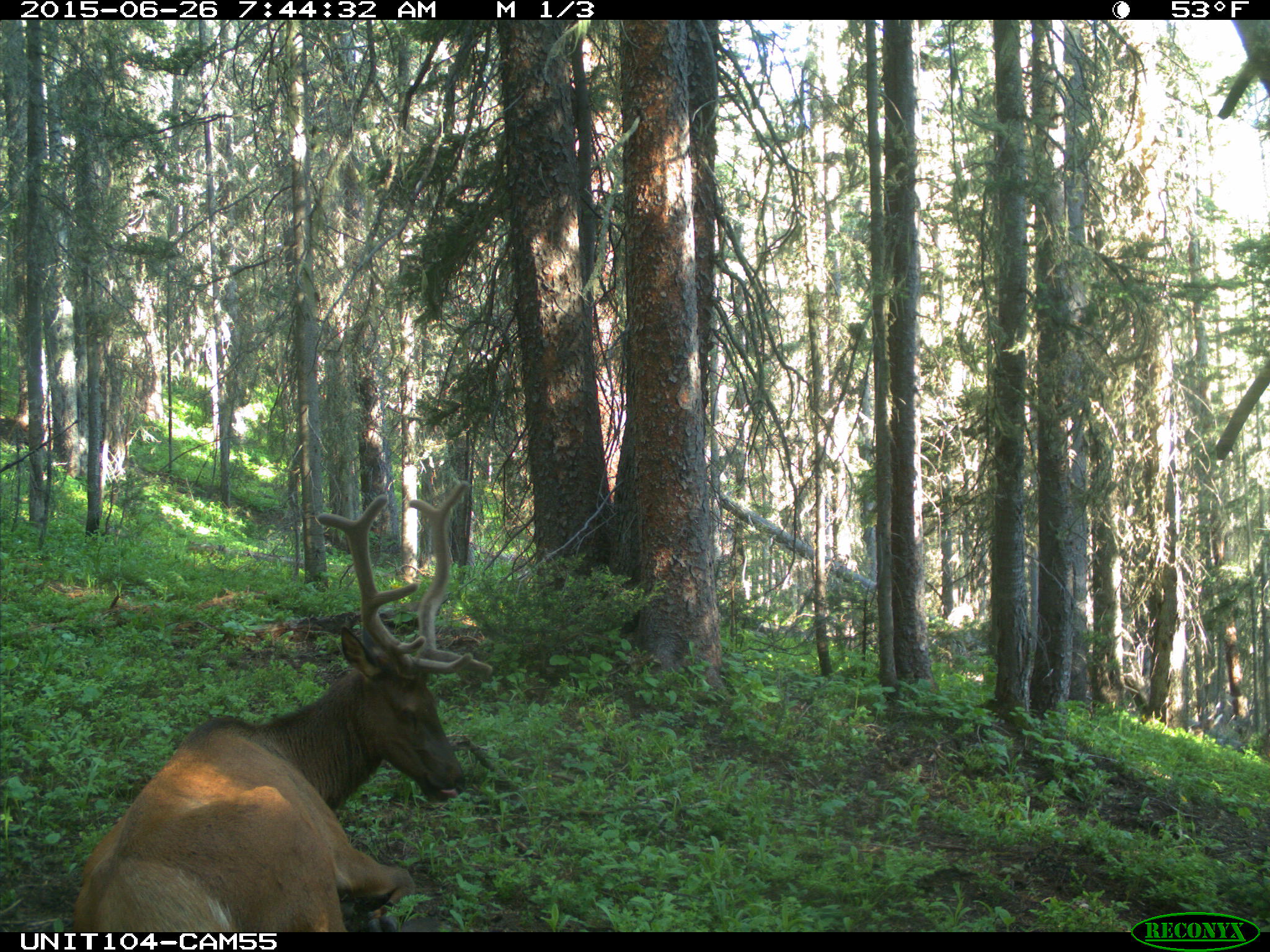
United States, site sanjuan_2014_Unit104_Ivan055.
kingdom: Animalia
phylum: Chordata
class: Mammalia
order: Artiodactyla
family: Cervidae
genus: Cervus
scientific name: Cervus elaphus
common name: red deer